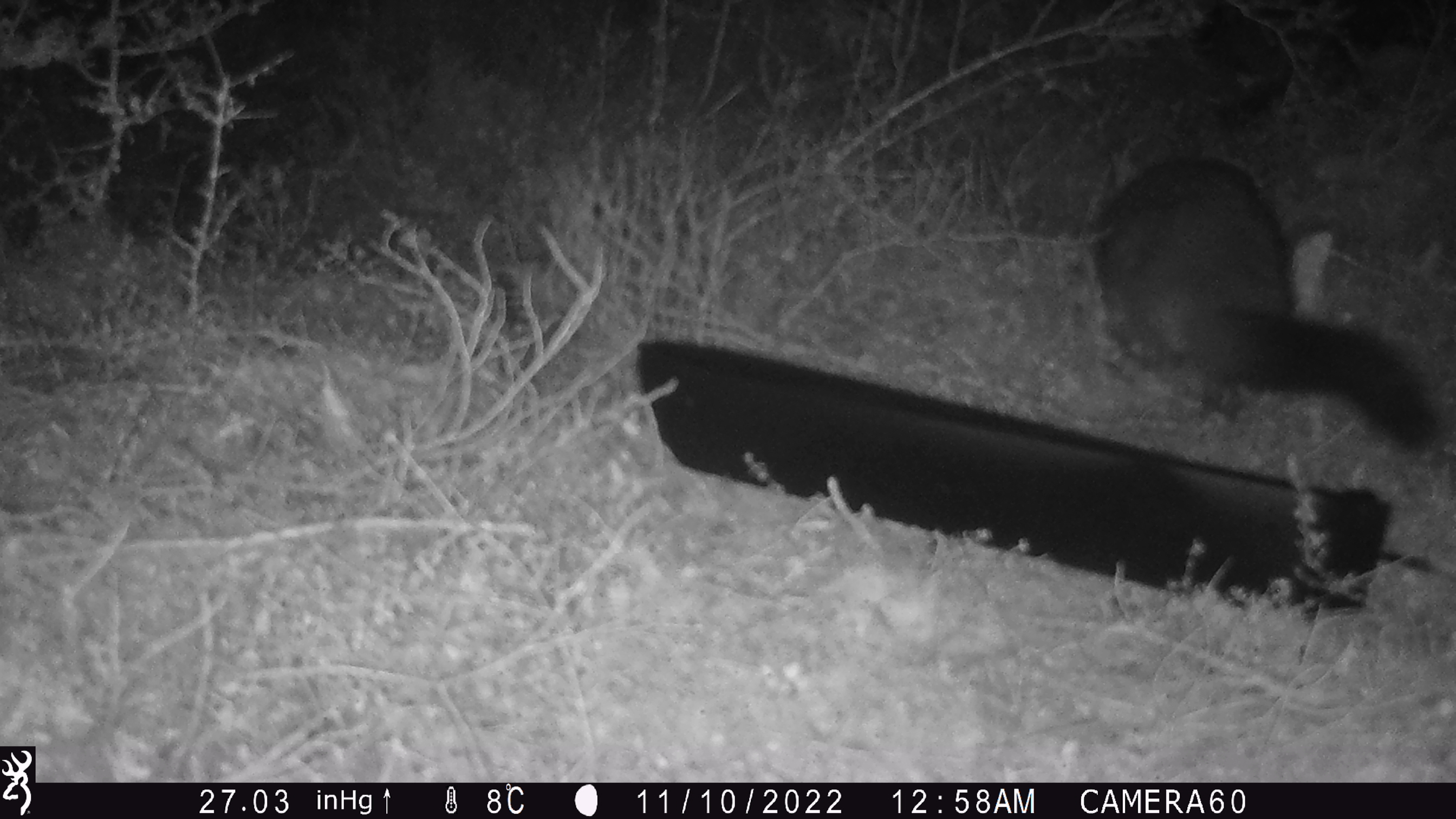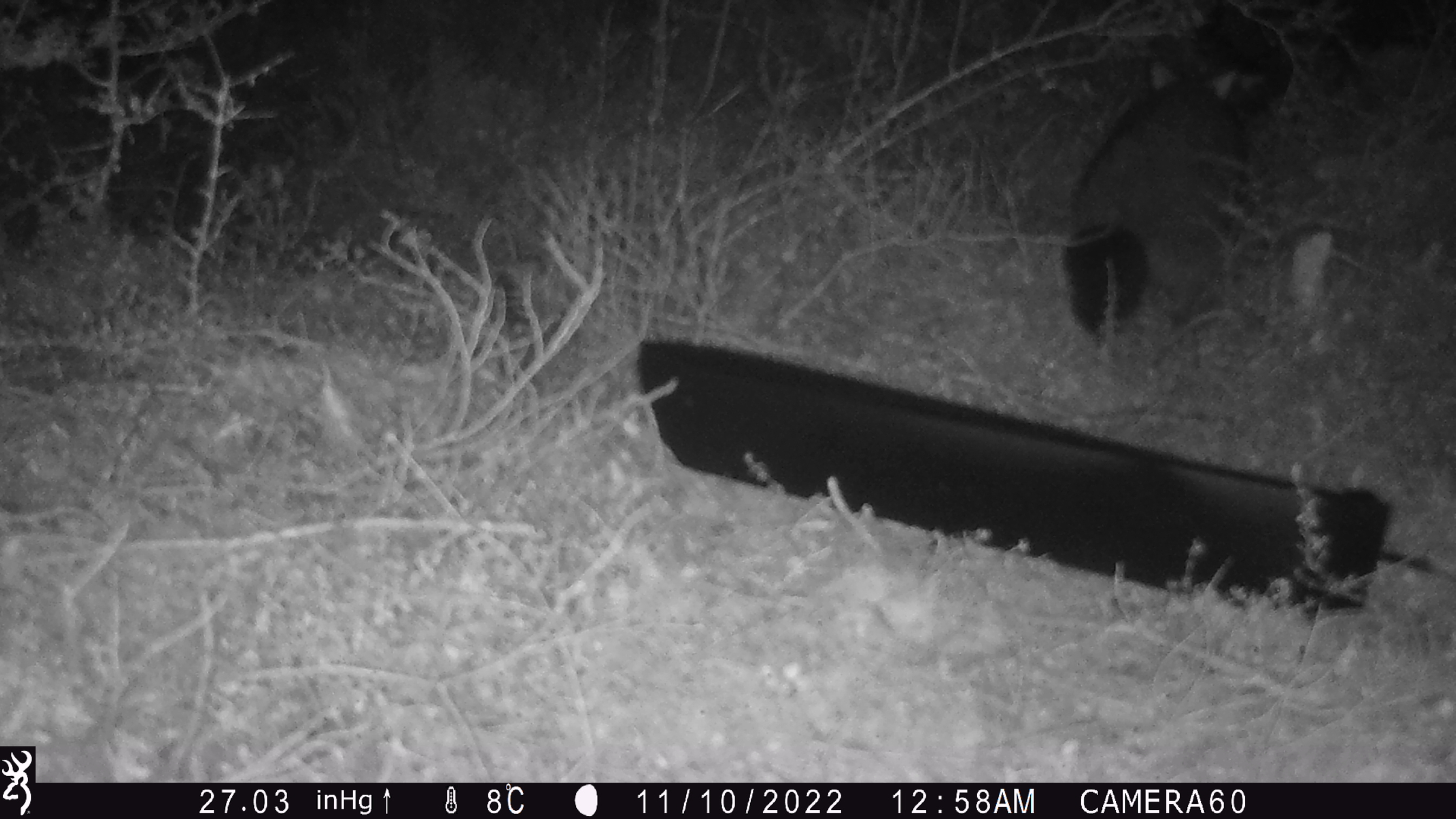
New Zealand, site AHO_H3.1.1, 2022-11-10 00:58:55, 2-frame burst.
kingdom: Animalia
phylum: Chordata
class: Mammalia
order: Diprotodontia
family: Phalangeridae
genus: Trichosurus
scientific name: Trichosurus vulpecula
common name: common brushtail possum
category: possum